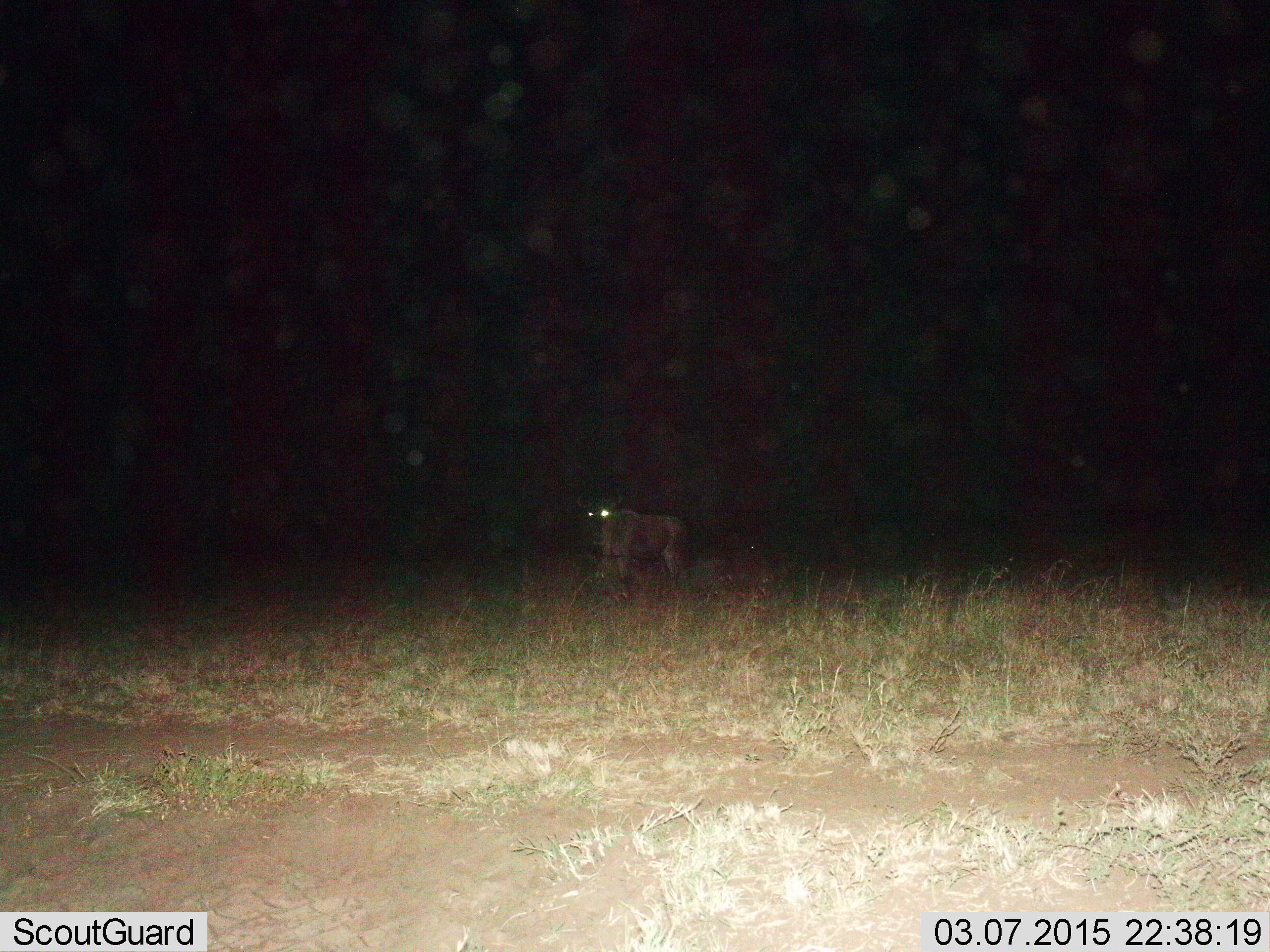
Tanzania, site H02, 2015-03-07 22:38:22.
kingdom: Animalia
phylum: Chordata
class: Mammalia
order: Artiodactyla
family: Bovidae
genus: Connochaetes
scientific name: Connochaetes taurinus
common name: blue wildebeest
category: wildebeest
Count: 1.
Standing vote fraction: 100%.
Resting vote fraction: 0%.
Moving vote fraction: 0%.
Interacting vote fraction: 0%.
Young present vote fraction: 0%.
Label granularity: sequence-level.